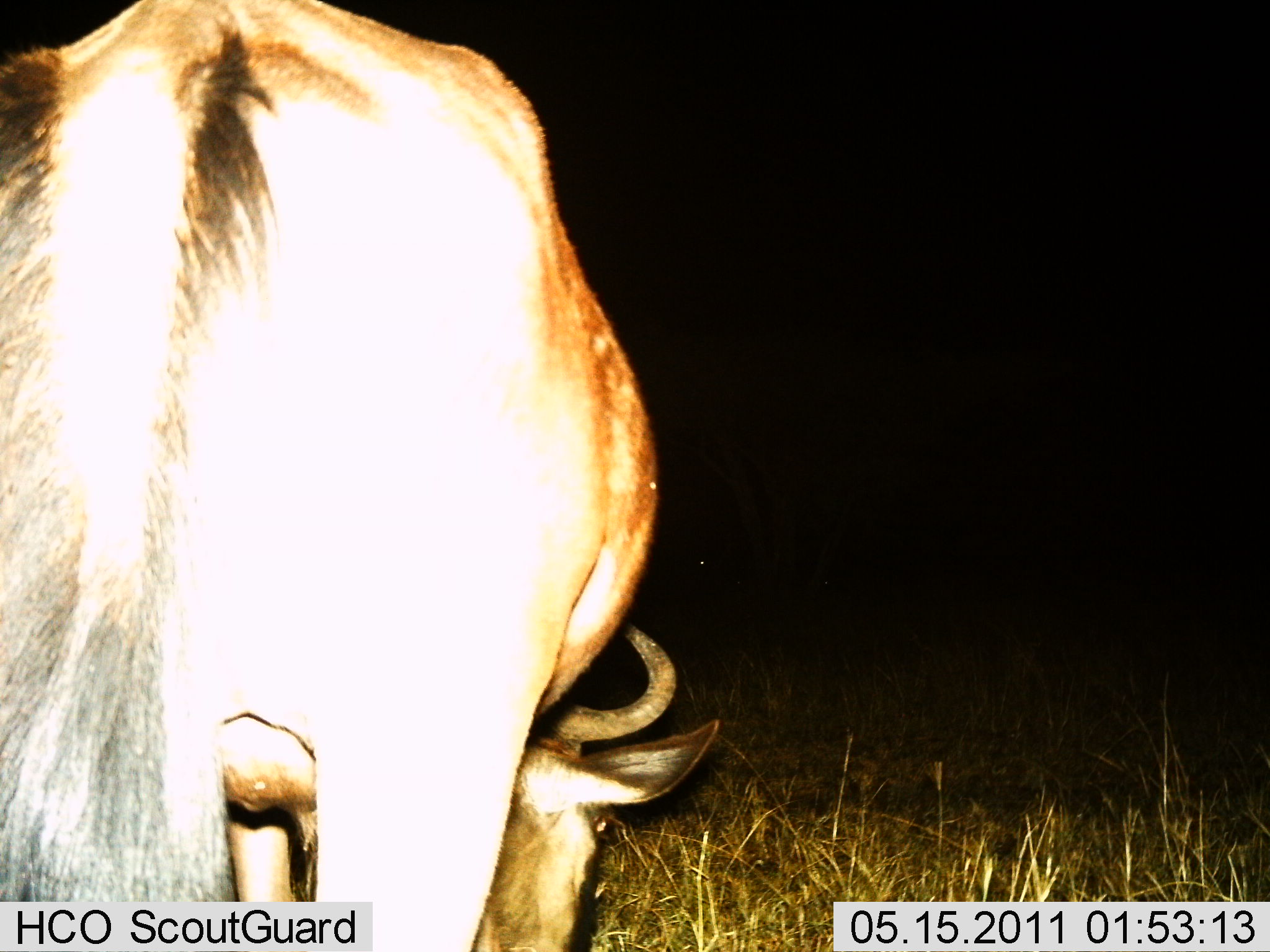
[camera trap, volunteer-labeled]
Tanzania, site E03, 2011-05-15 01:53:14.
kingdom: Animalia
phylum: Chordata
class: Mammalia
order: Artiodactyla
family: Bovidae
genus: Connochaetes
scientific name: Connochaetes taurinus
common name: blue wildebeest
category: wildebeest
Wildebeest (blue wildebeest) (Connochaetes taurinus), count 1. Behavior (volunteer vote fractions): standing 30%, resting 0%, moving 0%, interacting 0%. Young present (vote fraction): 0%. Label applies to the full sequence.